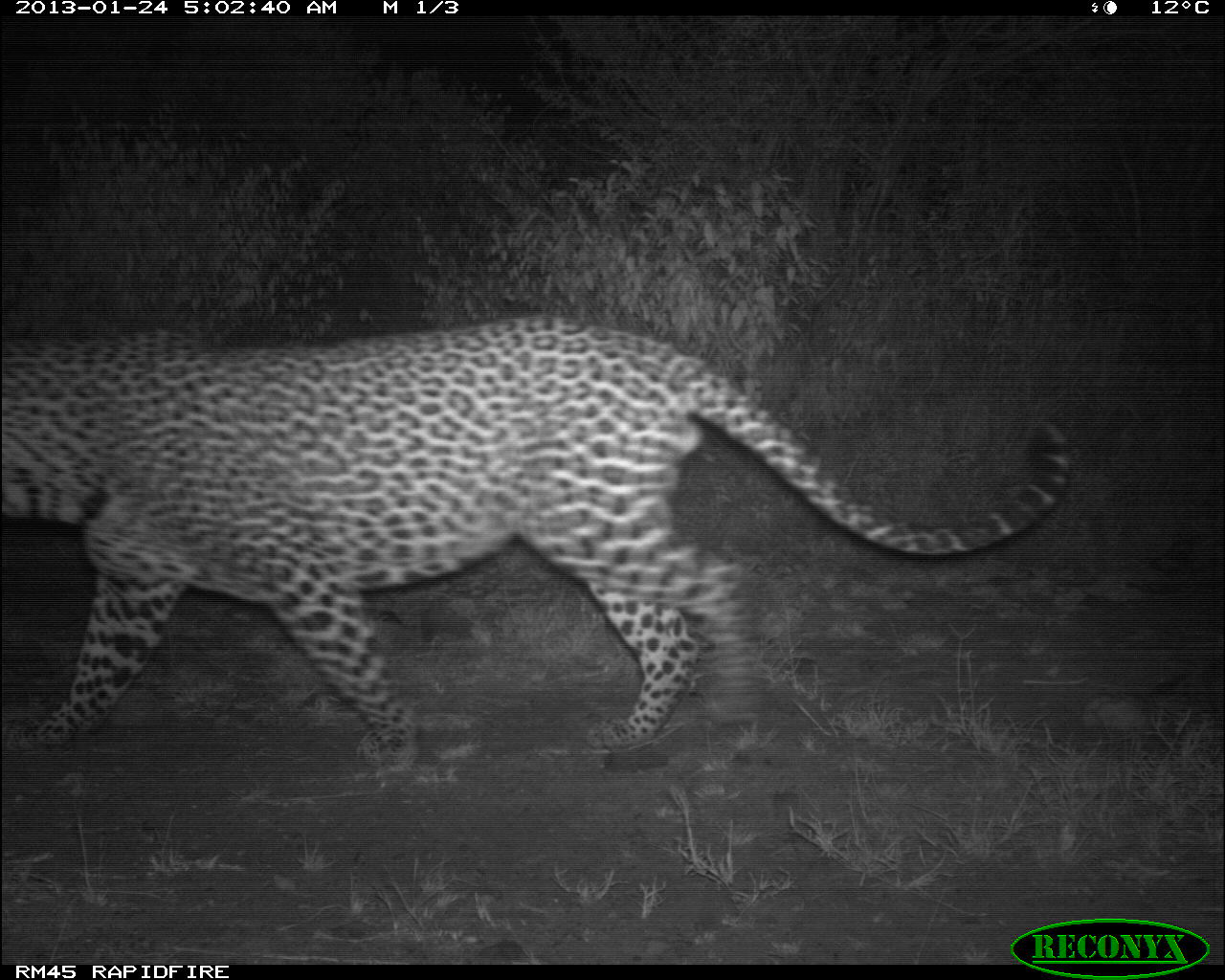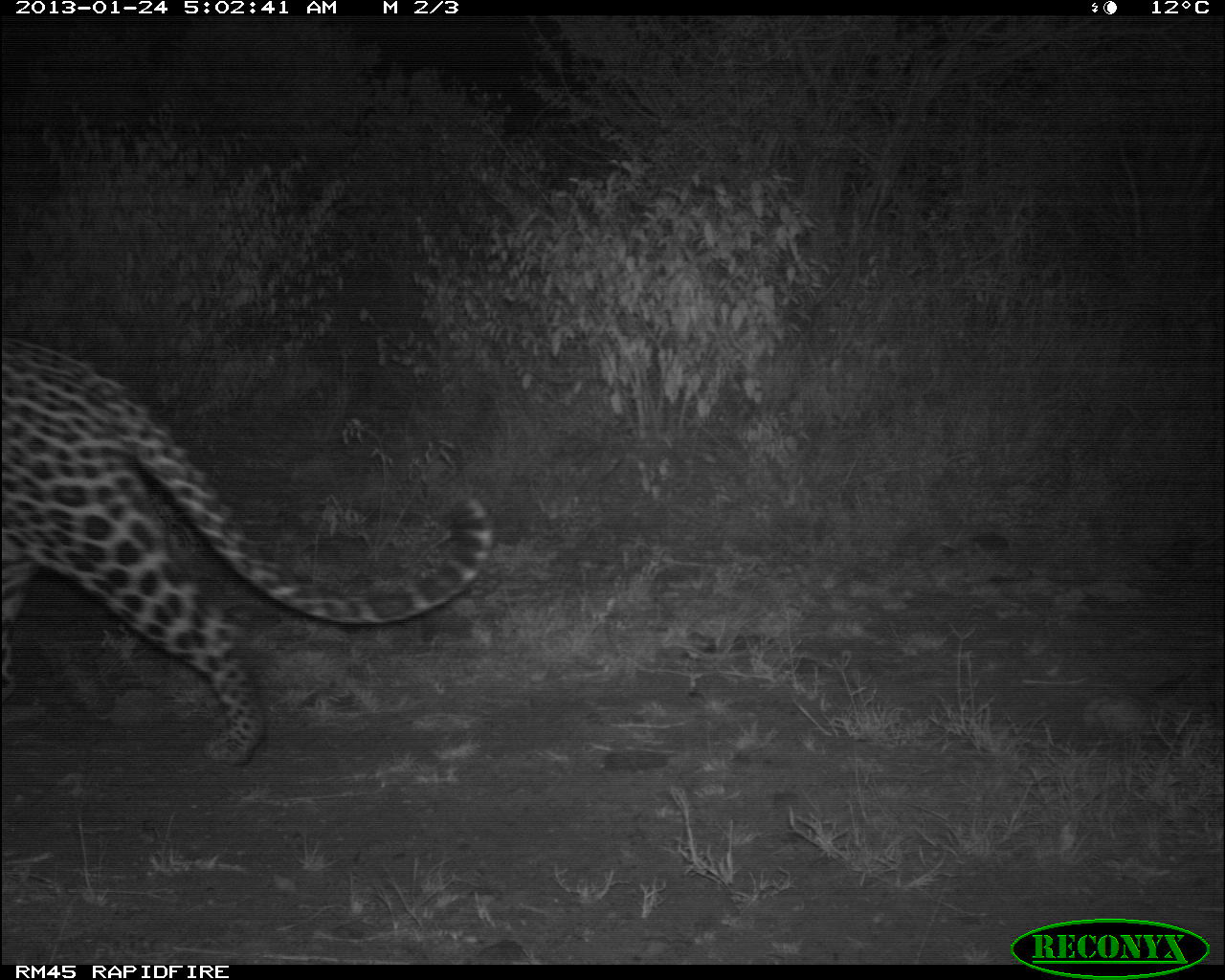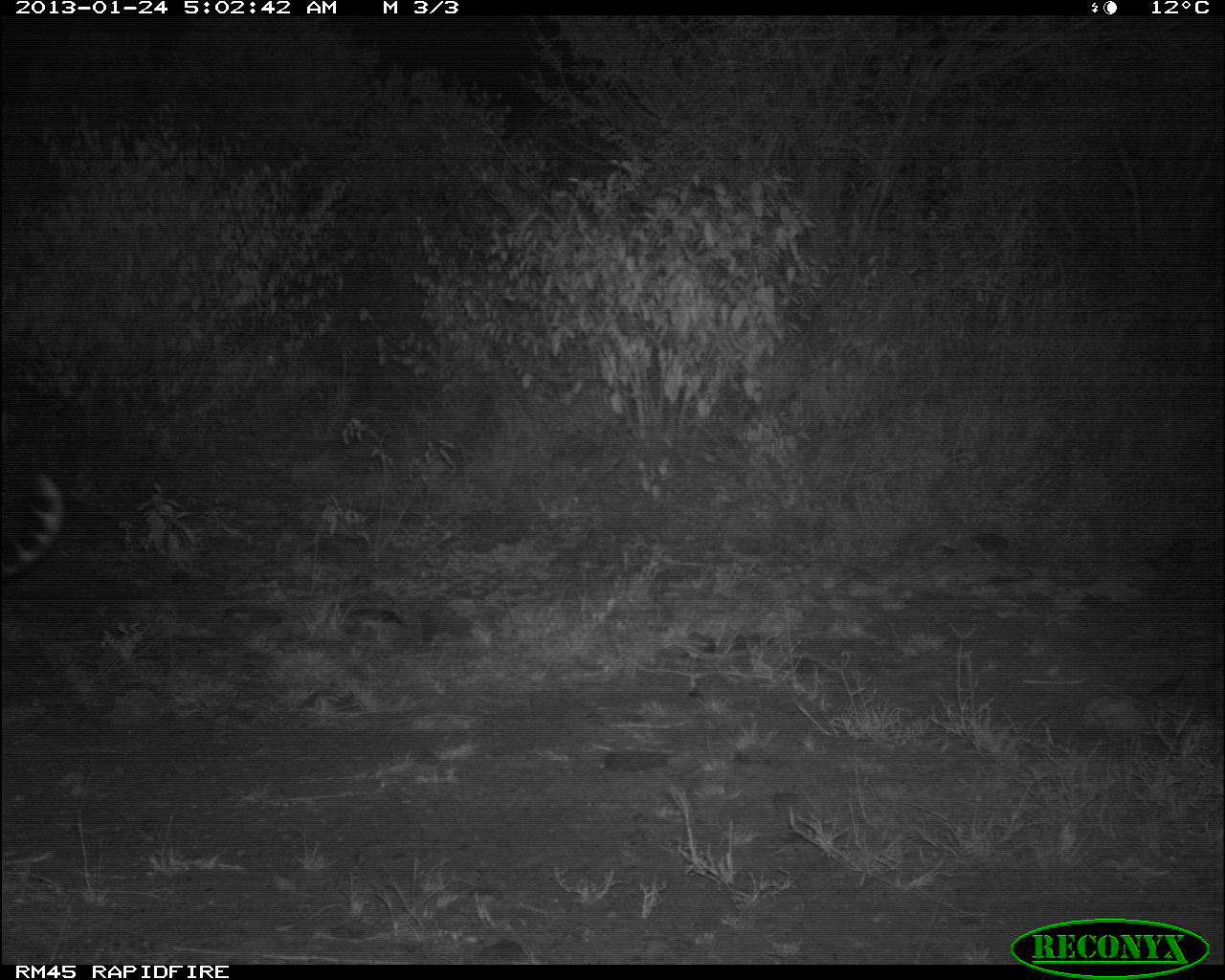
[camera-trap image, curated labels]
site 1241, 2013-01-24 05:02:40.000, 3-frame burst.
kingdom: Animalia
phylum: Chordata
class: Mammalia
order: Carnivora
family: Felidae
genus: Panthera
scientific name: Panthera pardus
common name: leopard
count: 1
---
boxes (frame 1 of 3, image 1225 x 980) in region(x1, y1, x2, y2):
panthera pardus: region(0, 310, 1071, 773)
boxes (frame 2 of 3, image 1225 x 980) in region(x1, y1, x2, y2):
panthera pardus: region(0, 336, 496, 766)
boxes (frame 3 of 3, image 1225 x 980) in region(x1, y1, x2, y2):
panthera pardus: region(0, 470, 66, 584)